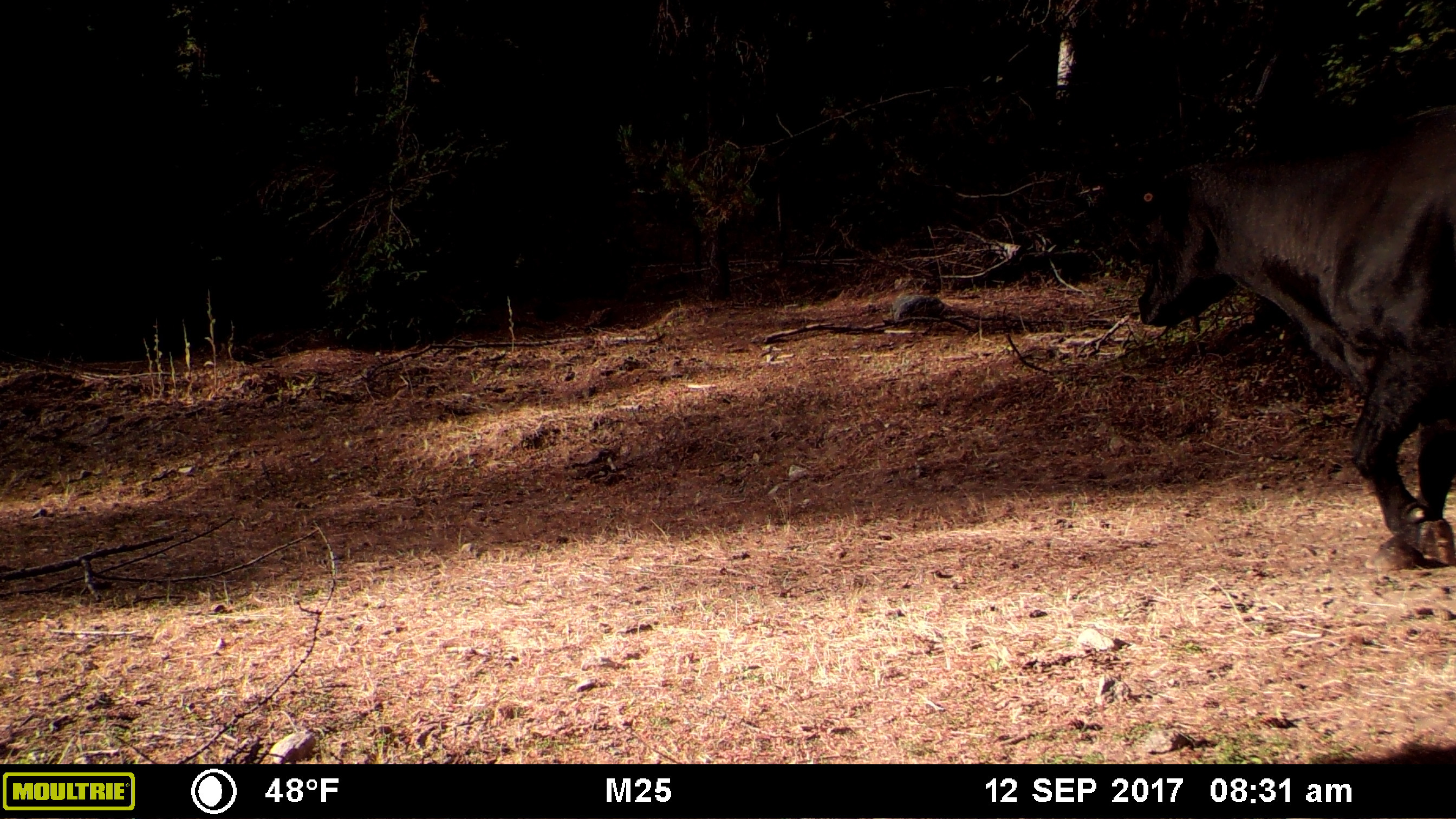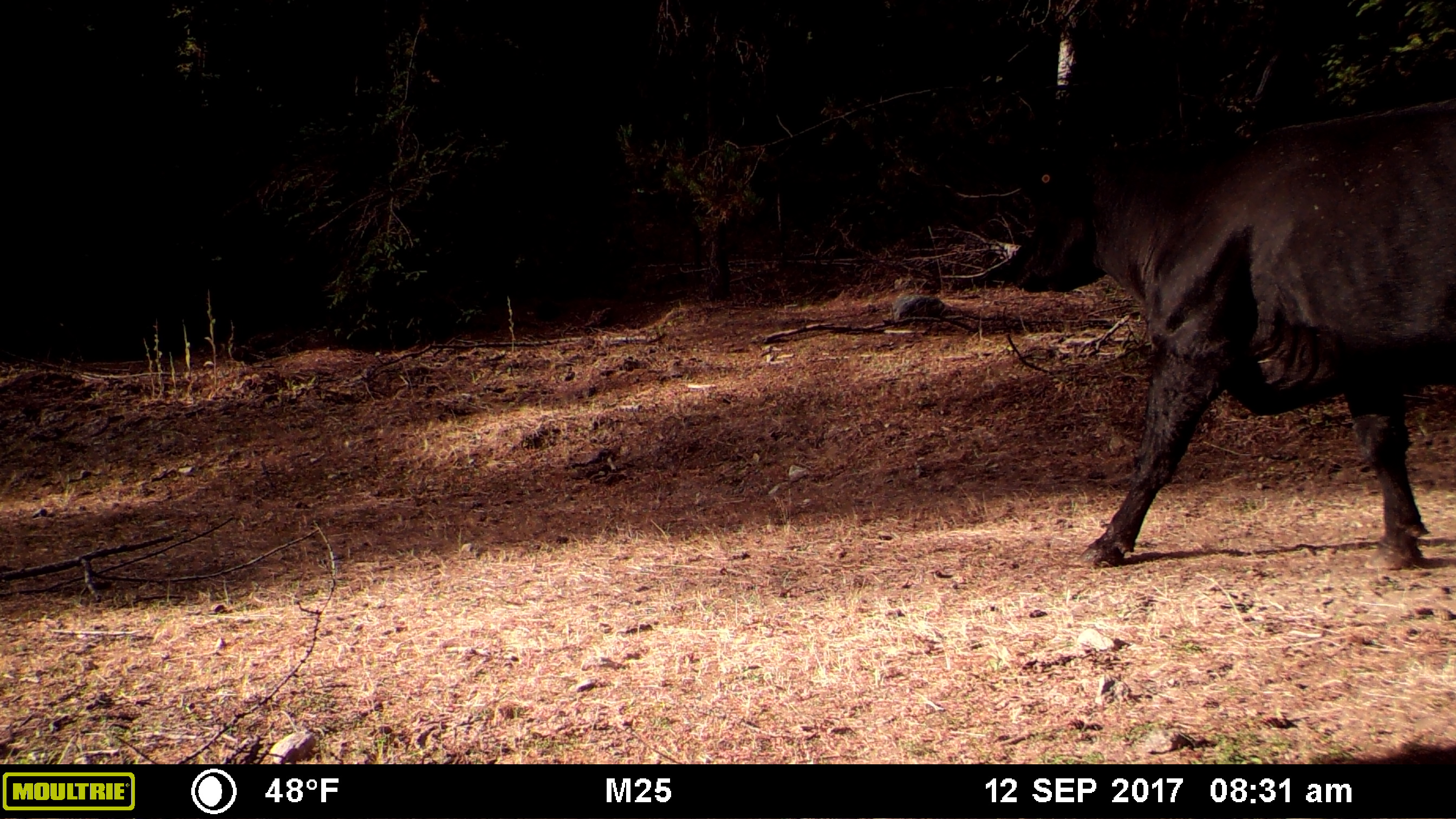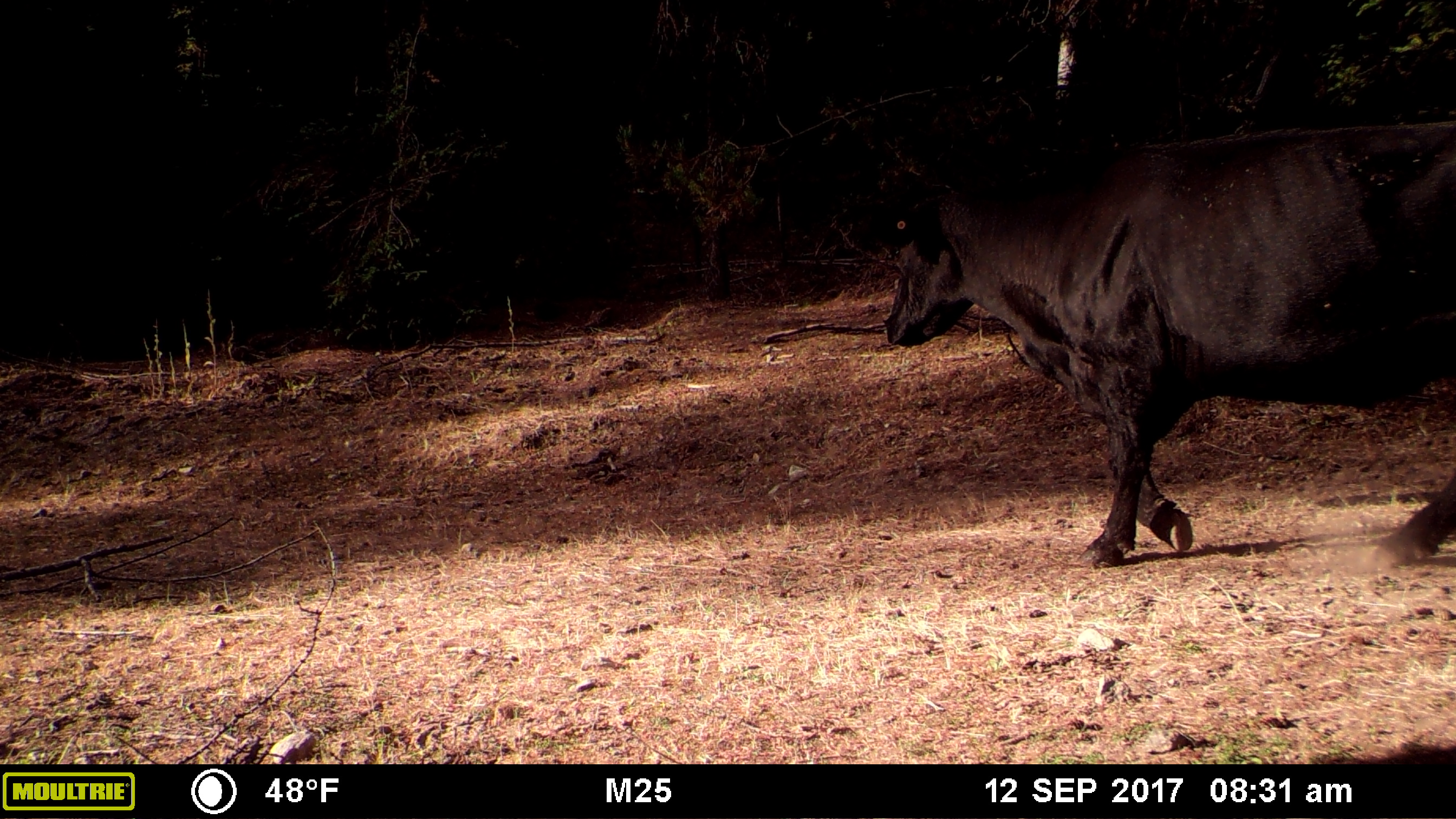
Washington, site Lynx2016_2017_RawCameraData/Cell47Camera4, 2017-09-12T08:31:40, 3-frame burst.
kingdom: Animalia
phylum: Chordata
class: Mammalia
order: Artiodactyla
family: Bovidae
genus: Bos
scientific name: Bos taurus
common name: domestic cattle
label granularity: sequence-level